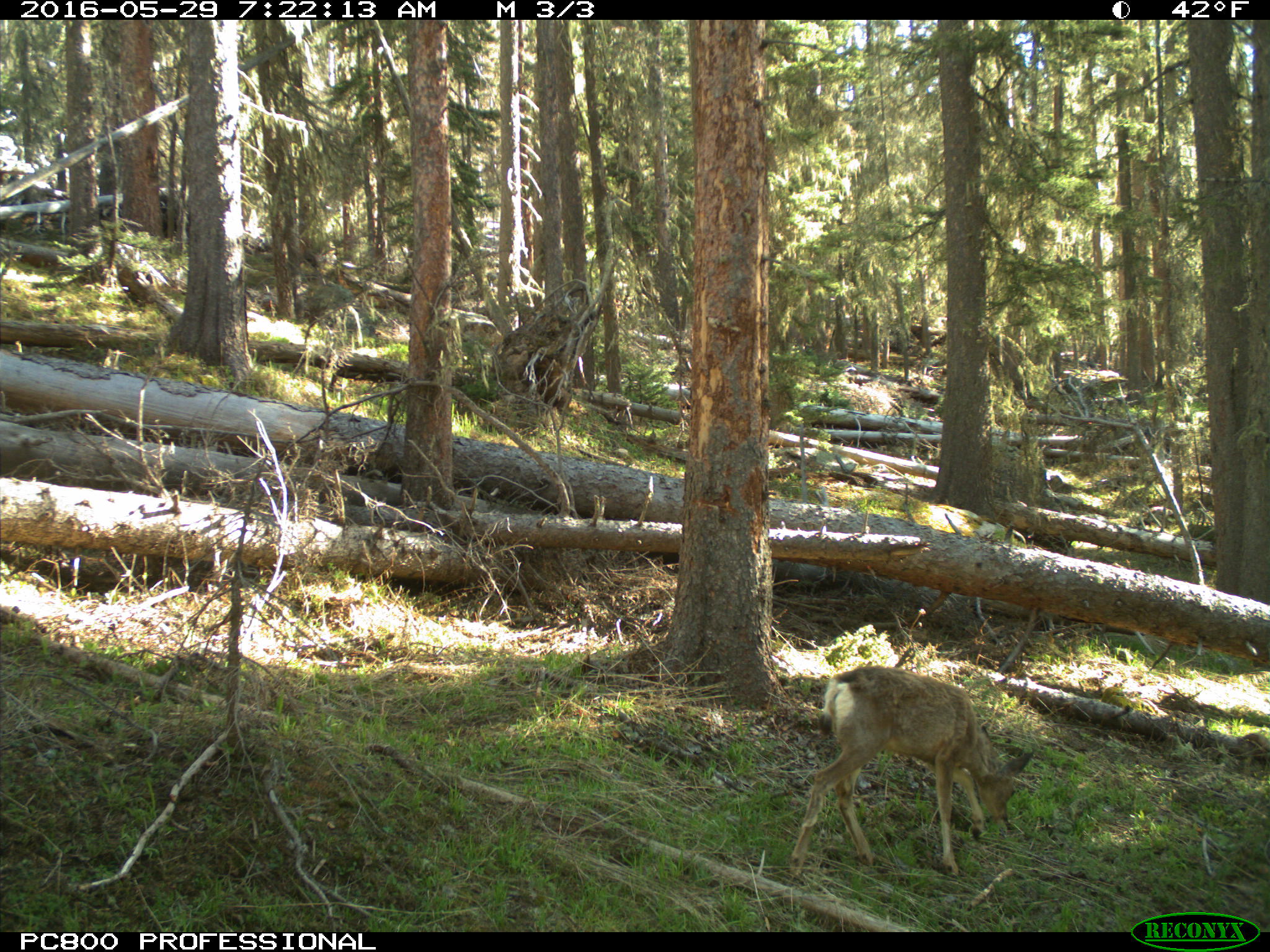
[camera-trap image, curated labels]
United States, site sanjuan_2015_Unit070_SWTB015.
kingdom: Animalia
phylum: Chordata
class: Mammalia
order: Artiodactyla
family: Cervidae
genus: Odocoileus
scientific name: Odocoileus hemionus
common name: mule deer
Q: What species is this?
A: Odocoileus hemionus (mule deer).